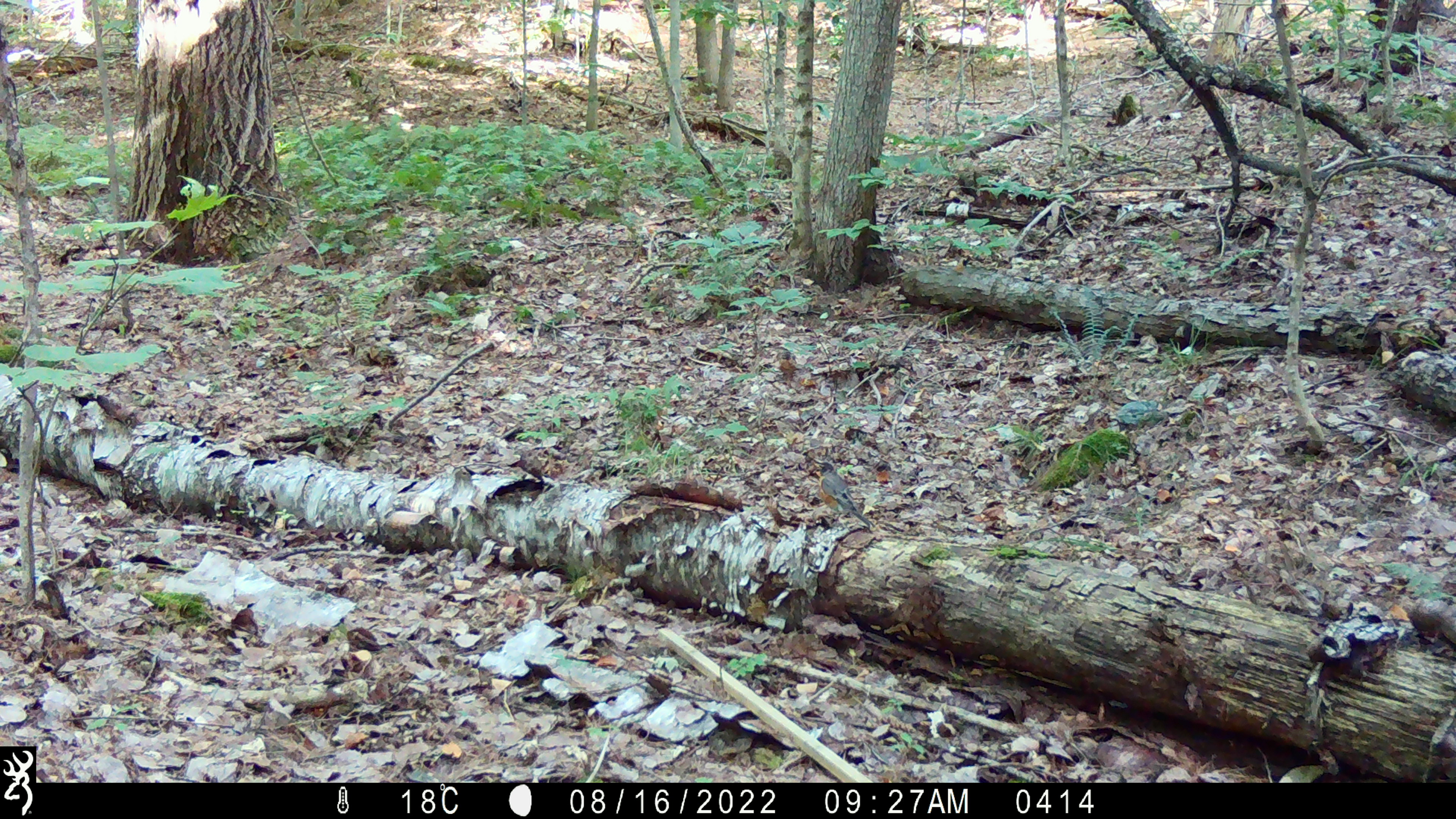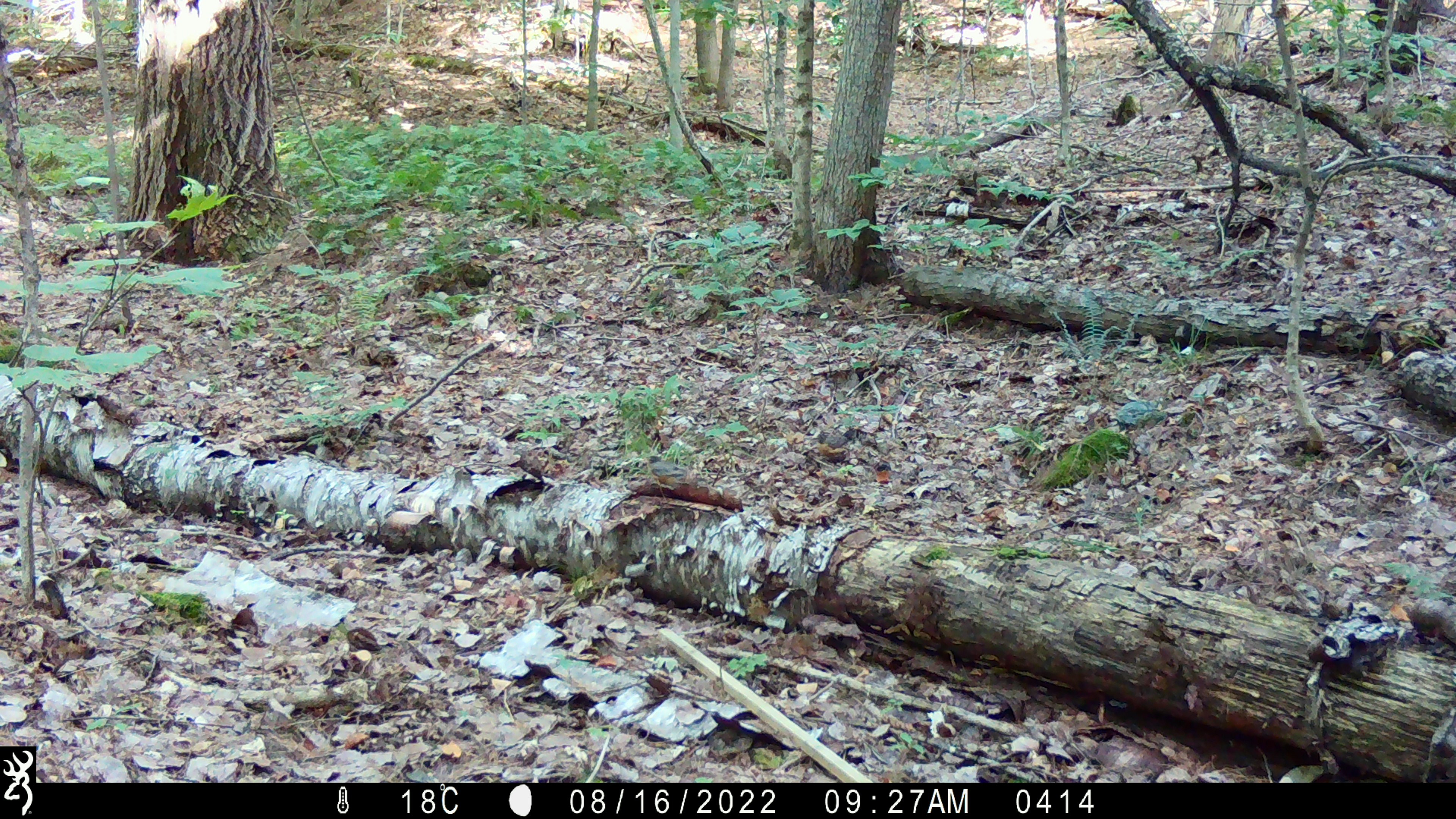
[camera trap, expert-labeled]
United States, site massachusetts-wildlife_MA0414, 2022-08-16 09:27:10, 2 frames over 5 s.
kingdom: Animalia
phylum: Chordata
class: Aves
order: Passeriformes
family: Turdidae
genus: Turdus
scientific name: Turdus migratorius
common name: american robin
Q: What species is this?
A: American robin (Turdus migratorius).